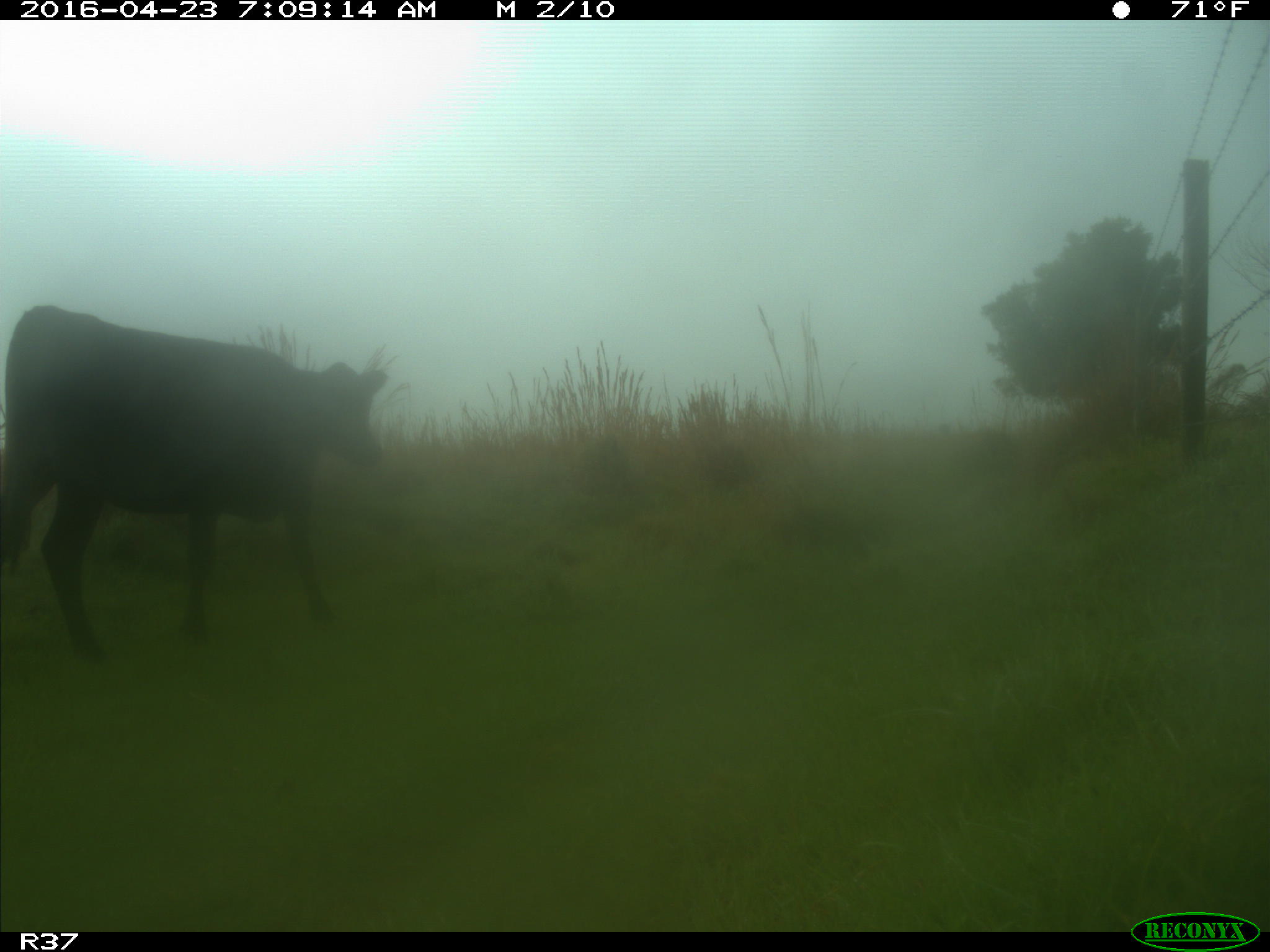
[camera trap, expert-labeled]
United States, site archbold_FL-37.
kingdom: Animalia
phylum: Chordata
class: Mammalia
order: Artiodactyla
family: Bovidae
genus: Bos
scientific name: Bos taurus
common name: domestic cow